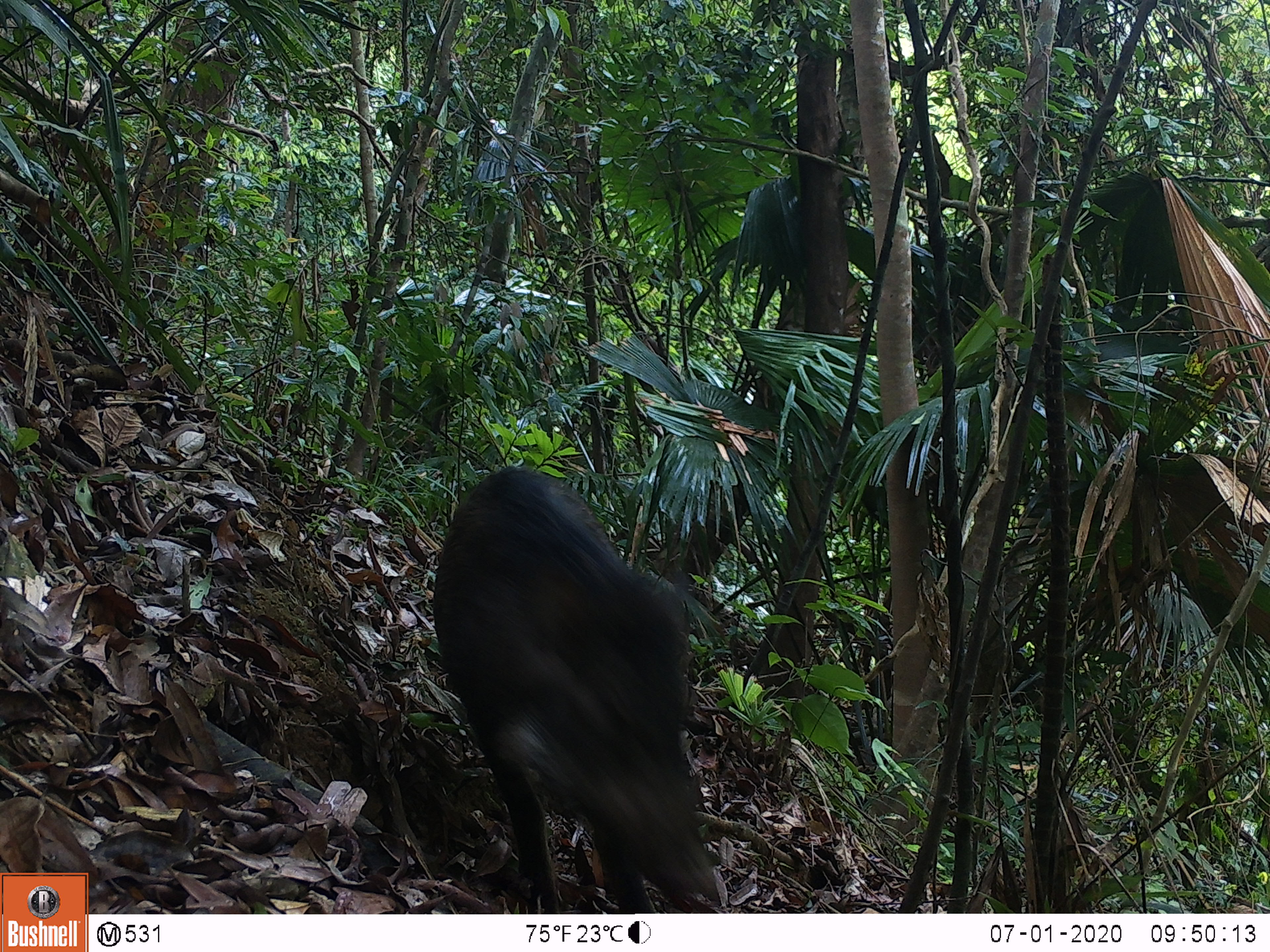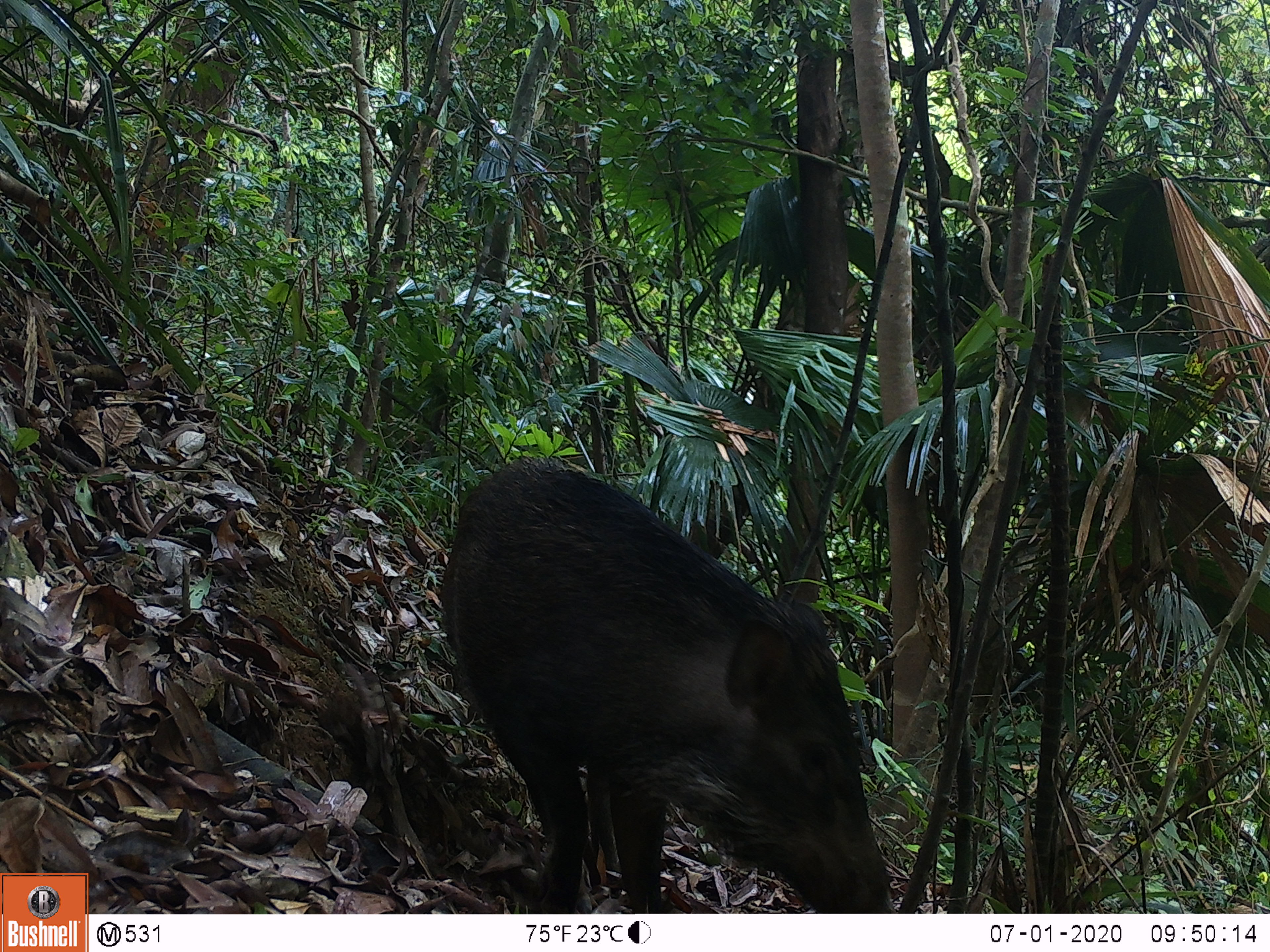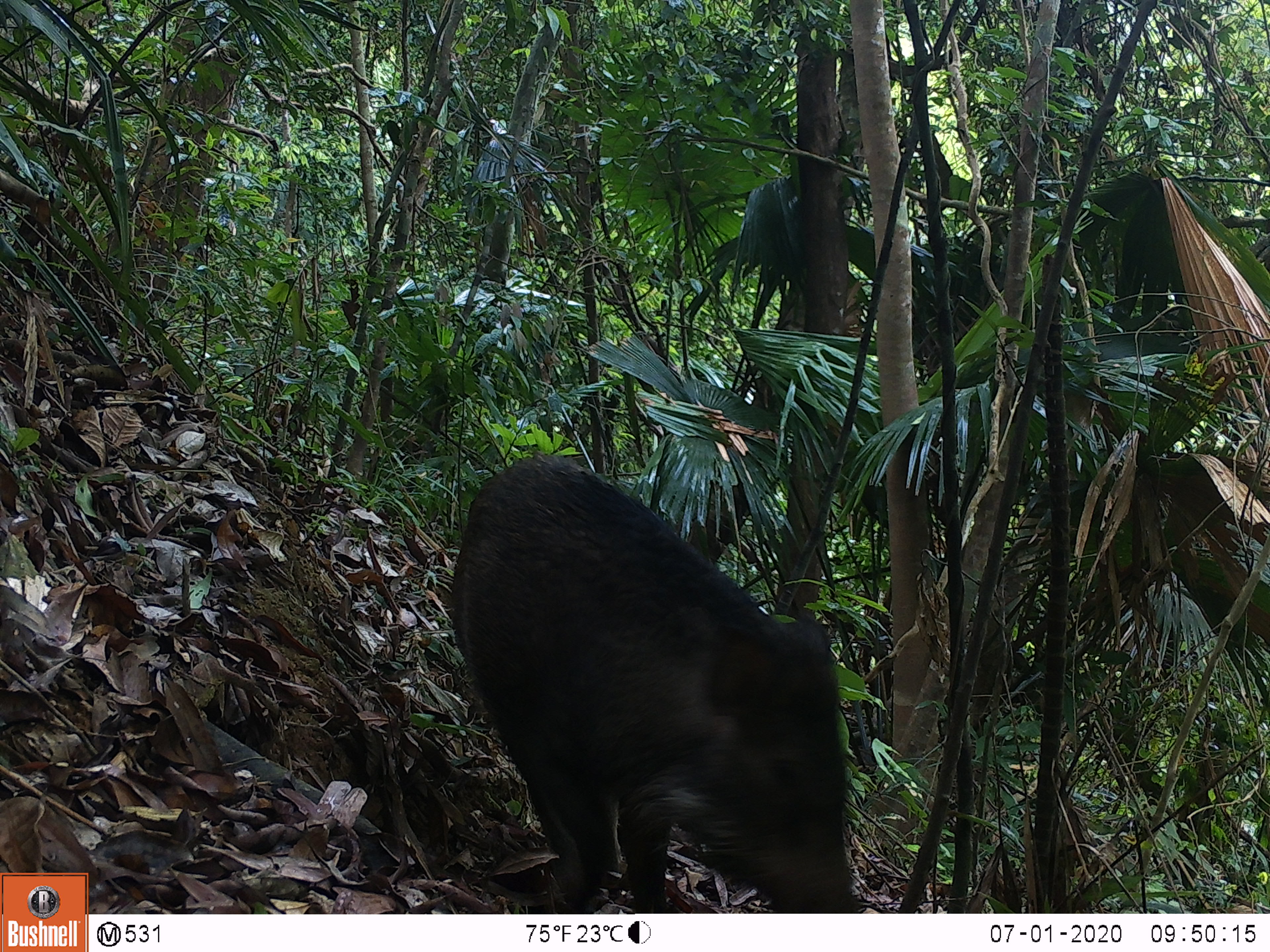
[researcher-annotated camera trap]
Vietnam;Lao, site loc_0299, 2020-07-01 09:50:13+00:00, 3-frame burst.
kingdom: Animalia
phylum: Chordata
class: Mammalia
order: Artiodactyla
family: Suidae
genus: Sus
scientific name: Sus scrofa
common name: eurasian wild pig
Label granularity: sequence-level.